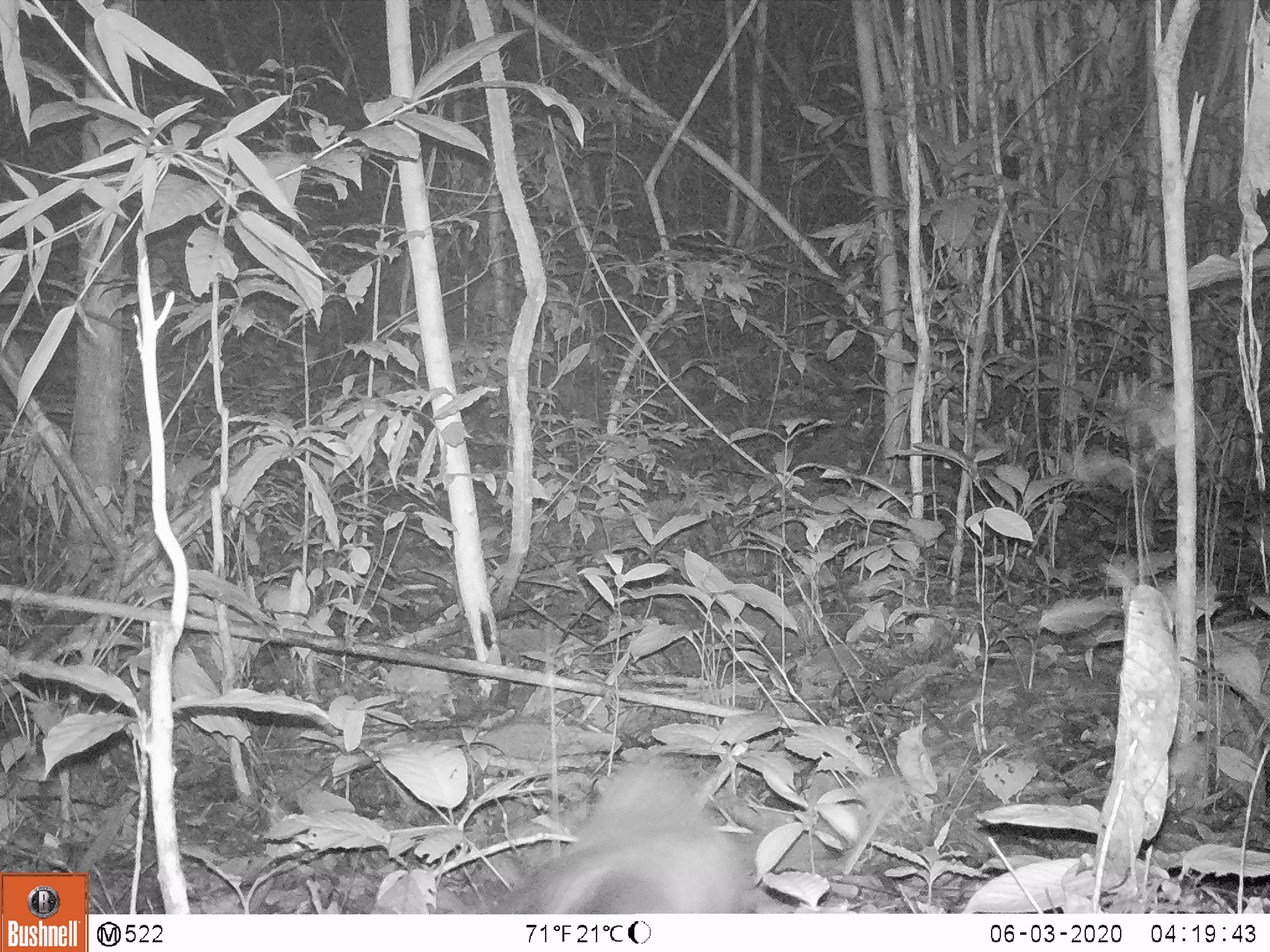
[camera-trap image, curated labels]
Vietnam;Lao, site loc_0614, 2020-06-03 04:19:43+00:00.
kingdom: Animalia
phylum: Chordata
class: Mammalia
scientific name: Mammalia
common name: mammal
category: unidentified small mammal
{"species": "unidentified small mammal (mammal) (Mammalia)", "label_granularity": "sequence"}